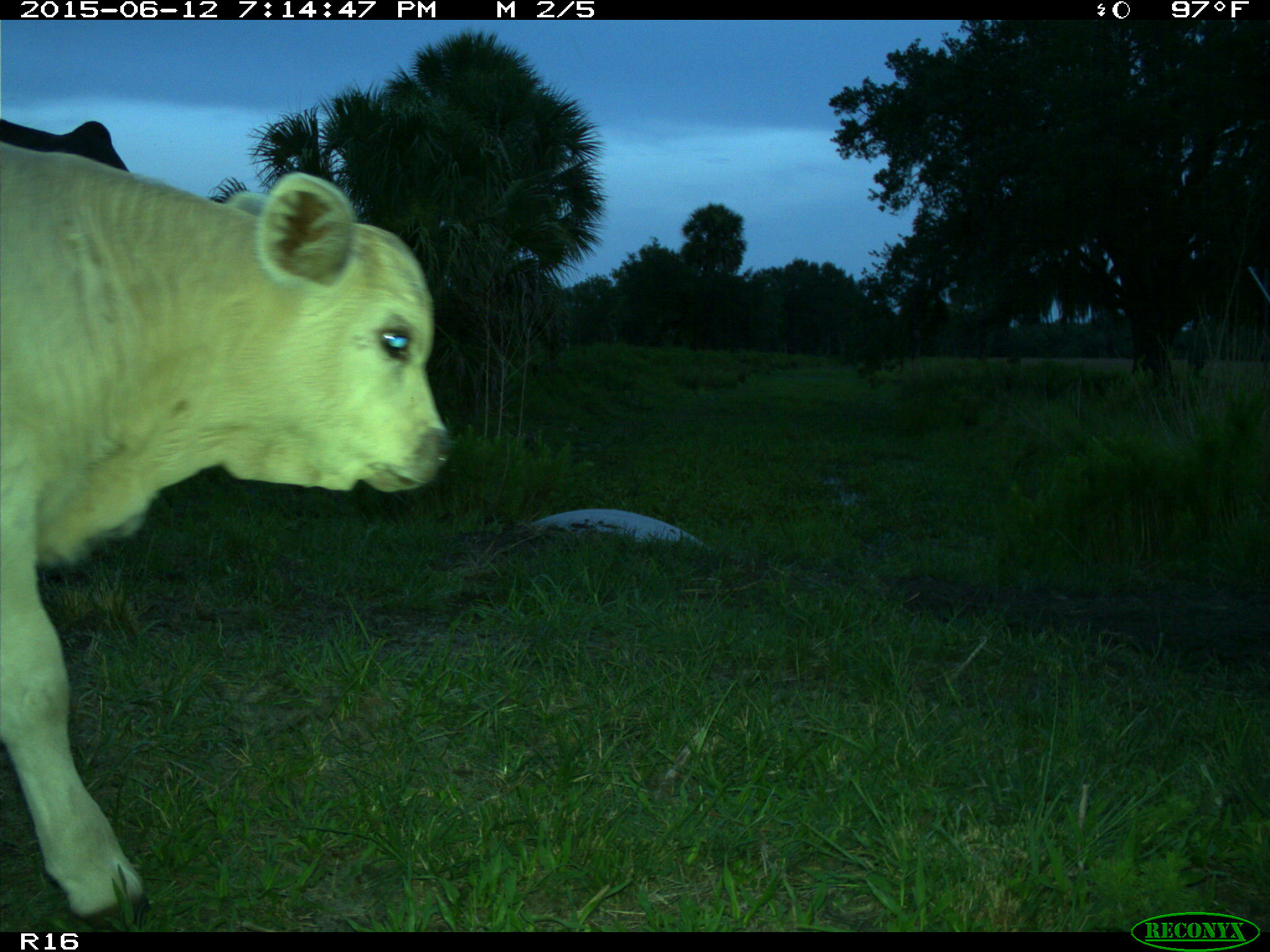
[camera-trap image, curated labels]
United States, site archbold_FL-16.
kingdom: Animalia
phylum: Chordata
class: Mammalia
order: Artiodactyla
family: Bovidae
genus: Bos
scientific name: Bos taurus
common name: domestic cow